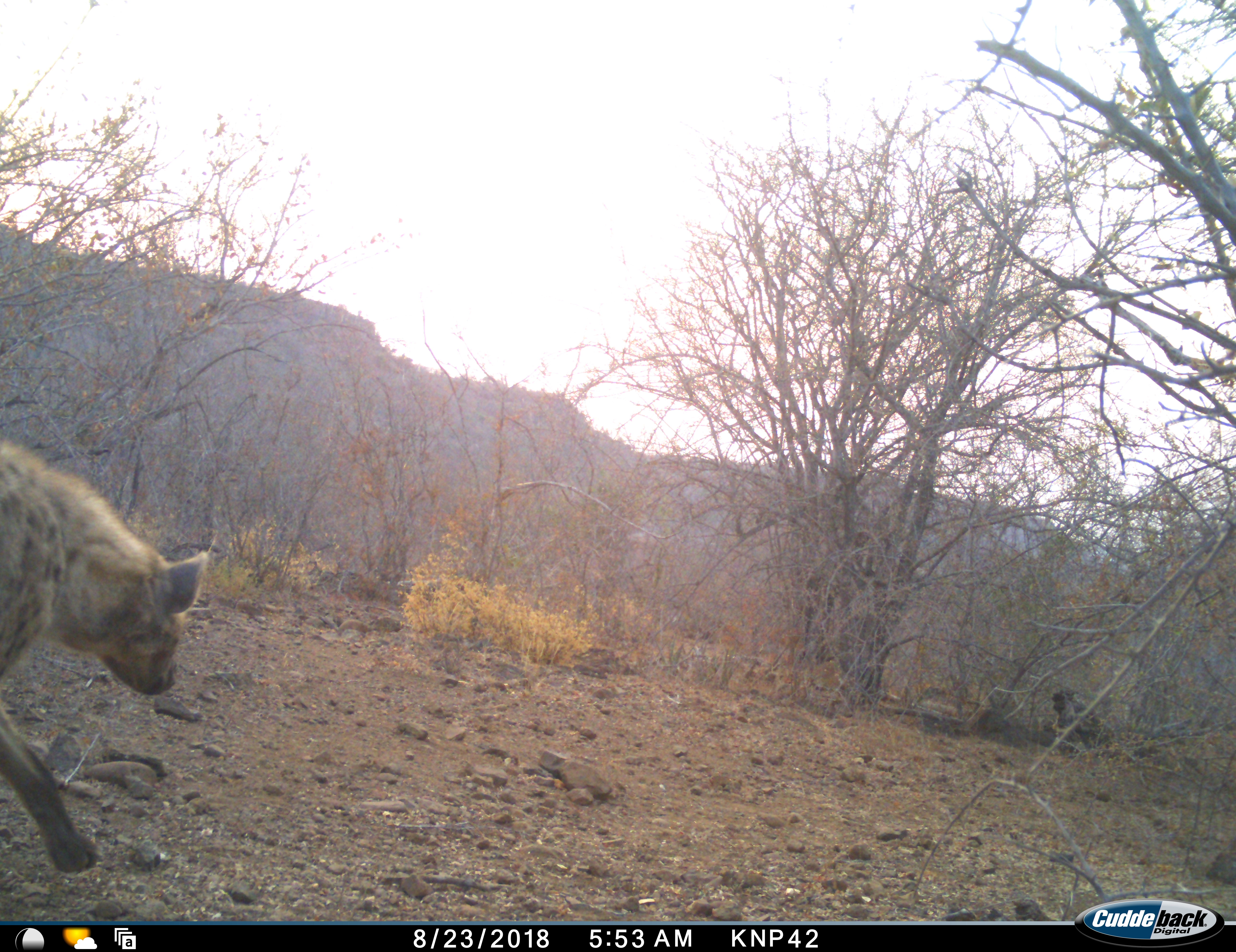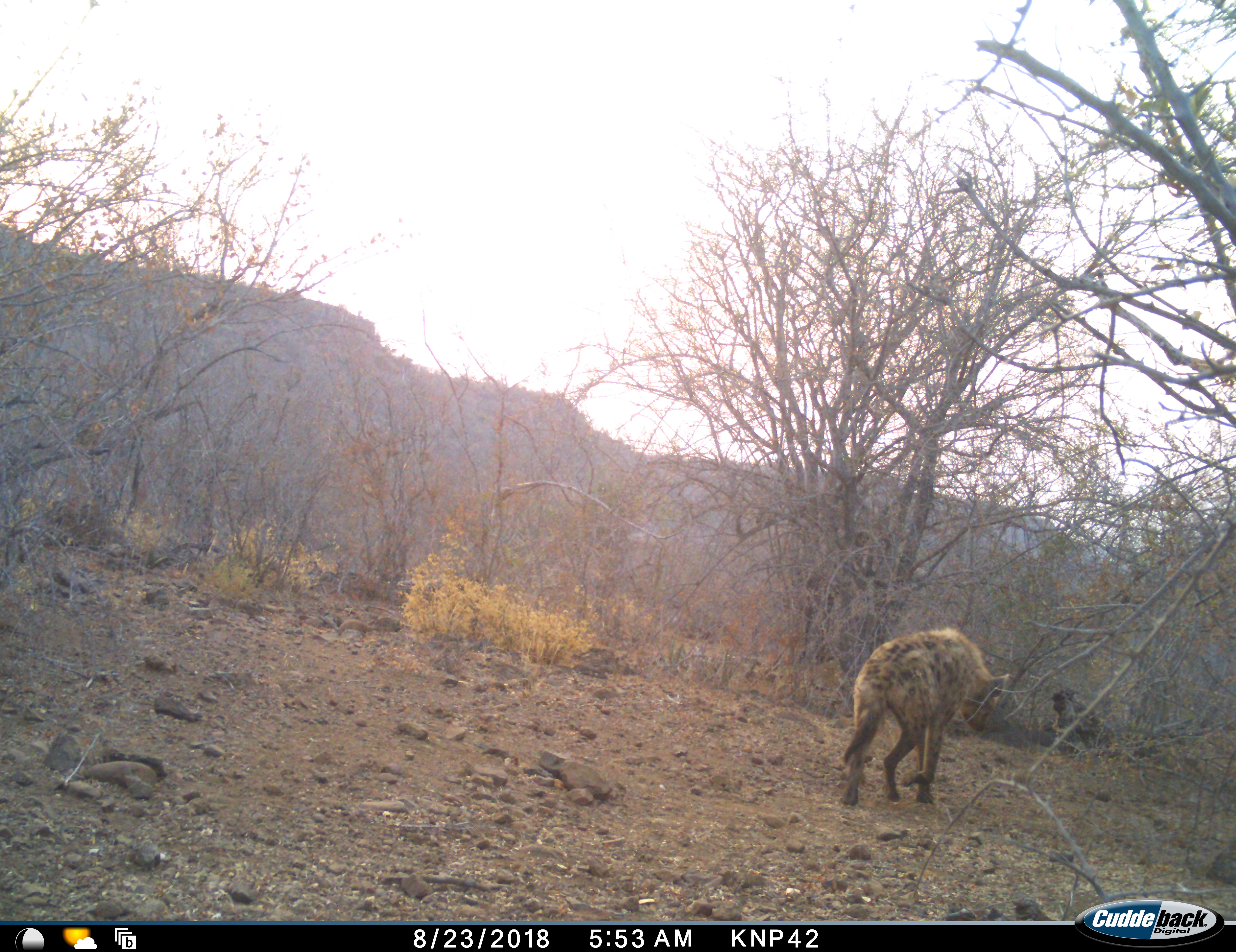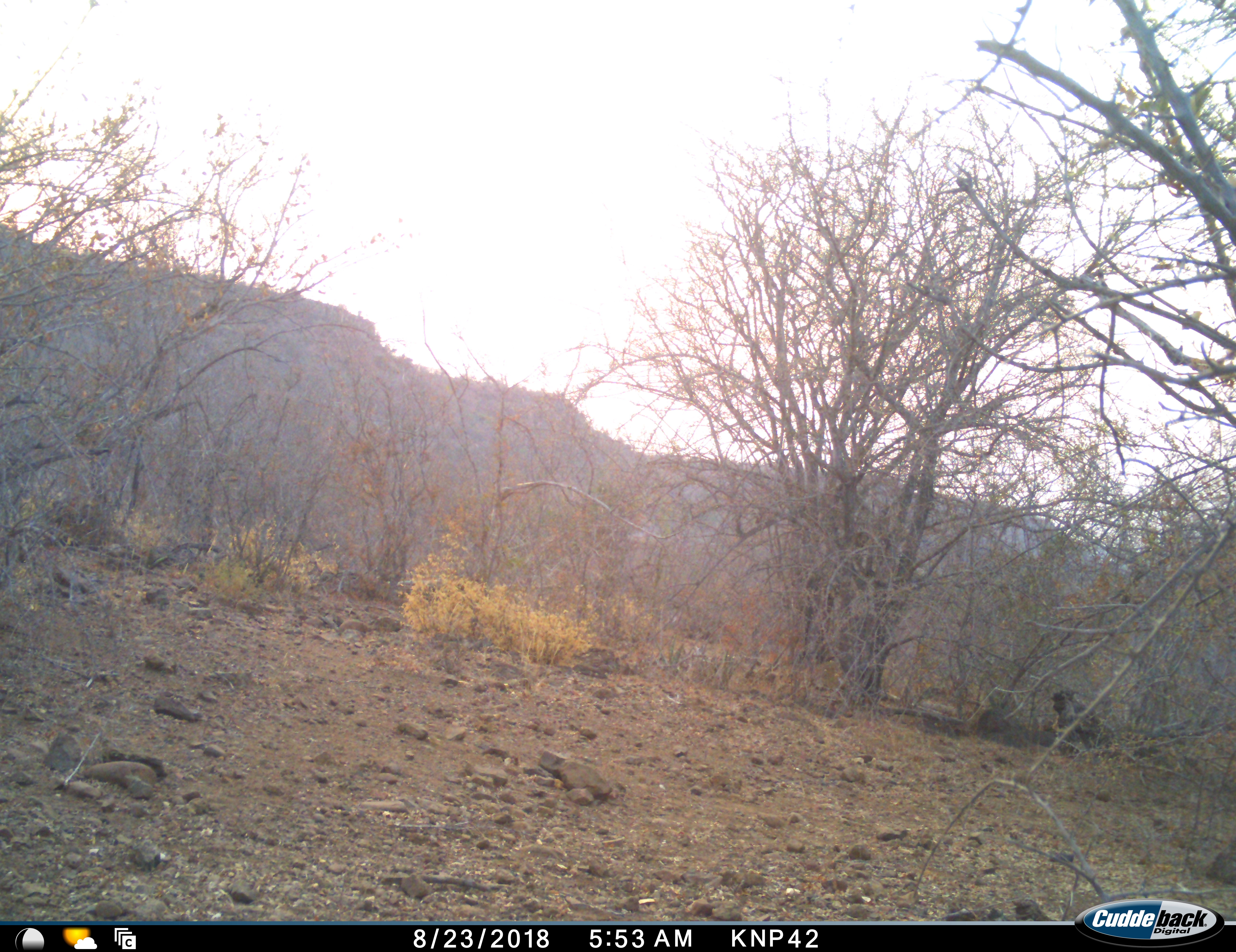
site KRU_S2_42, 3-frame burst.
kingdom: Animalia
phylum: Chordata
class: Mammalia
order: Carnivora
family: Hyaenidae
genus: Crocuta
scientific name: Crocuta crocuta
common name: spotted hyena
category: hyenaspotted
Hyenaspotted (spotted hyena) (Crocuta crocuta), count 1. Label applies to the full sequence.